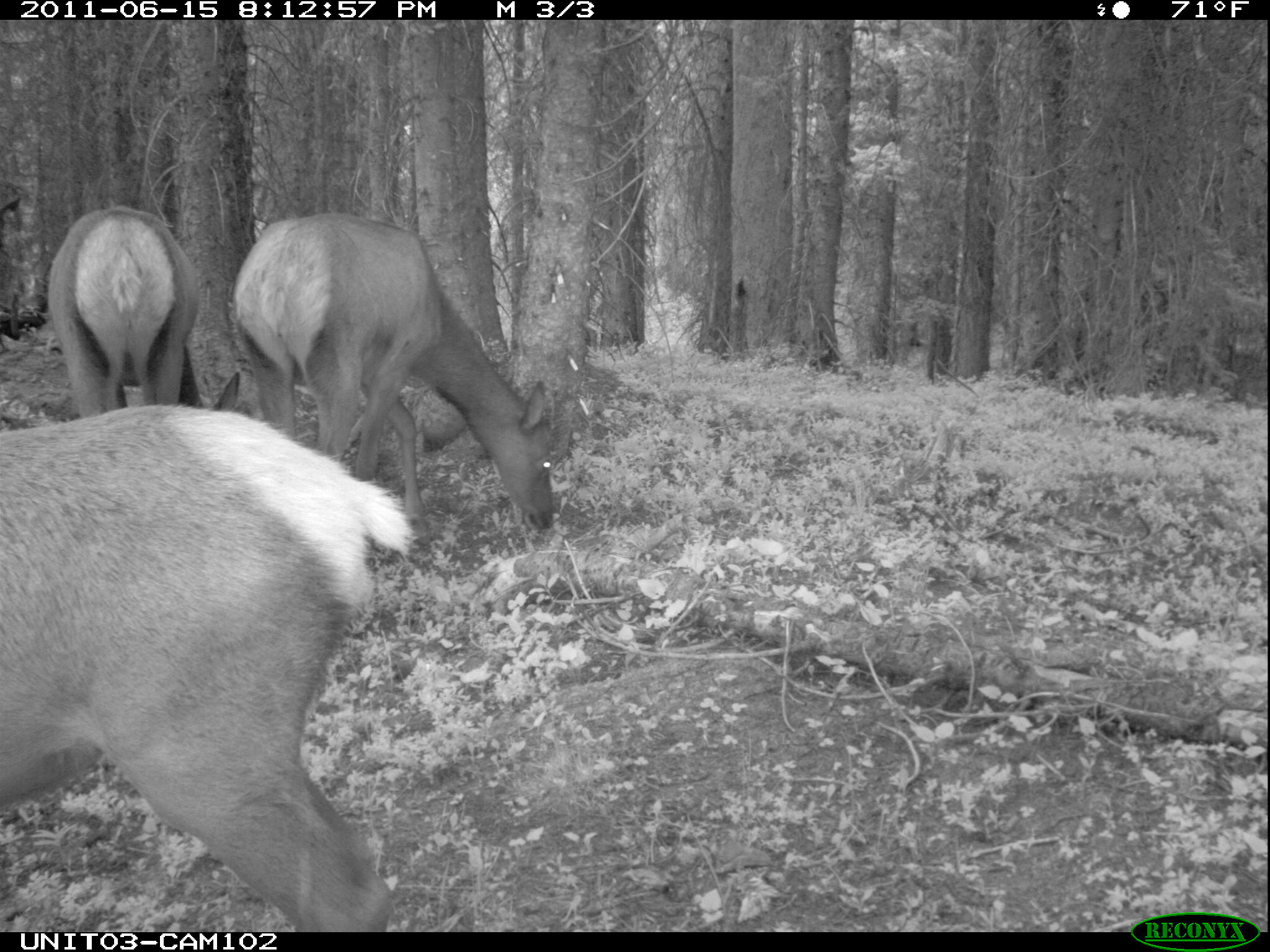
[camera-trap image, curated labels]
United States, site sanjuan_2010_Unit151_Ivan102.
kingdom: Animalia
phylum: Chordata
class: Mammalia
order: Artiodactyla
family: Cervidae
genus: Cervus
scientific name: Cervus elaphus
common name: red deer